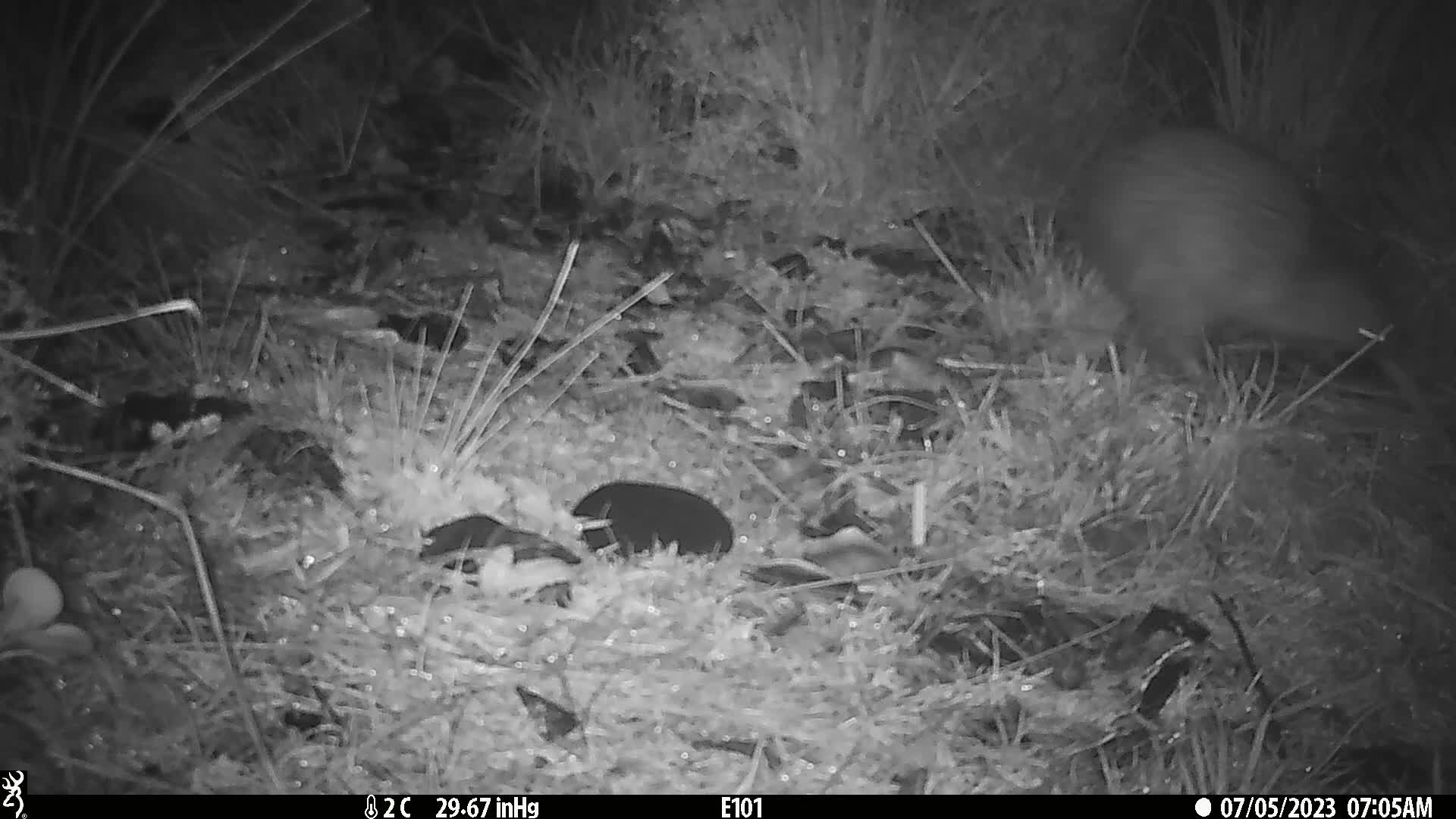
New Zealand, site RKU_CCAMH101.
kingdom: Animalia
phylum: Chordata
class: Aves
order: Apterygiformes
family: Apterygidae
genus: Apteryx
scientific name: Apteryx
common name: kiwi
Kiwi (Apteryx).